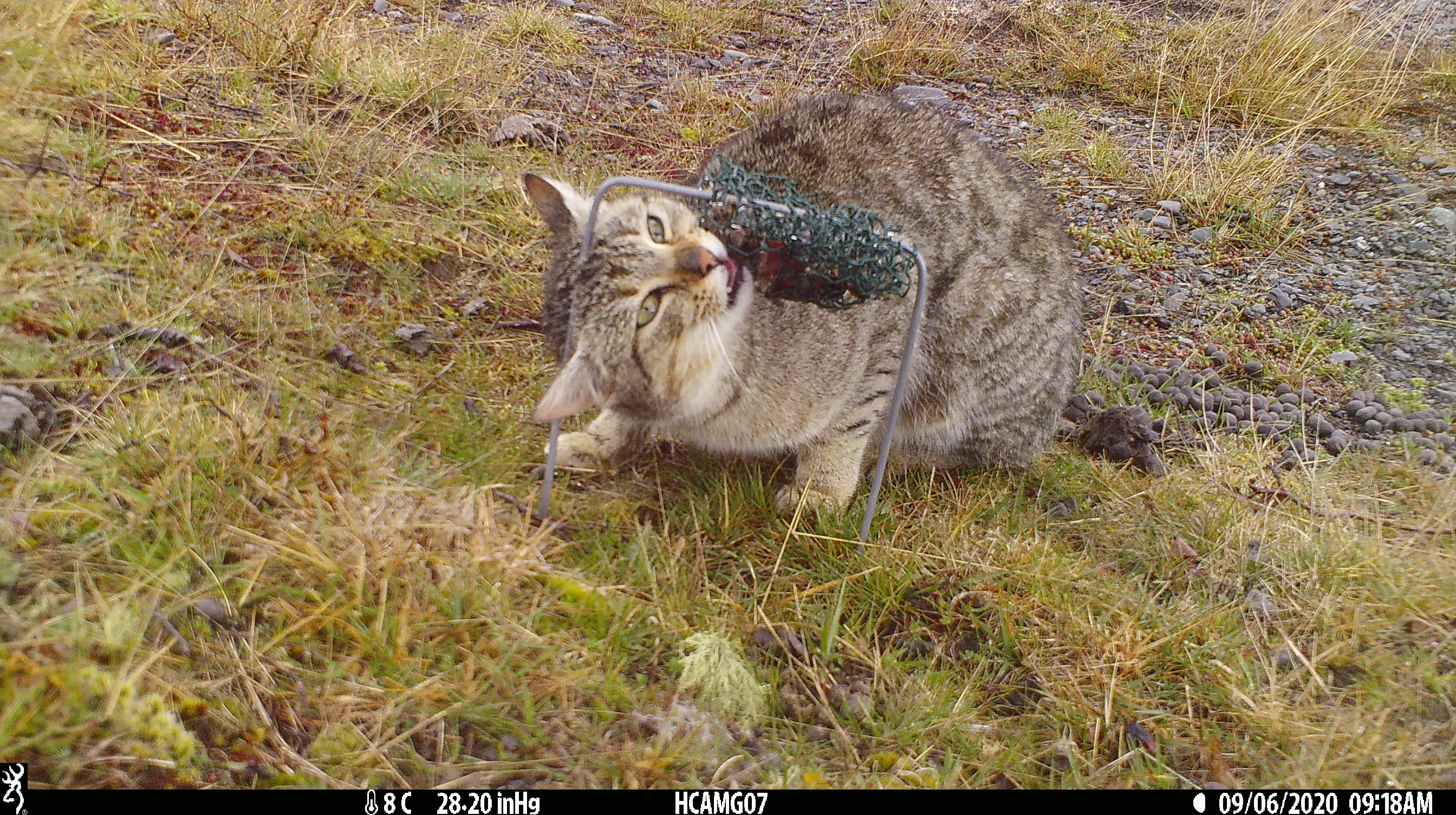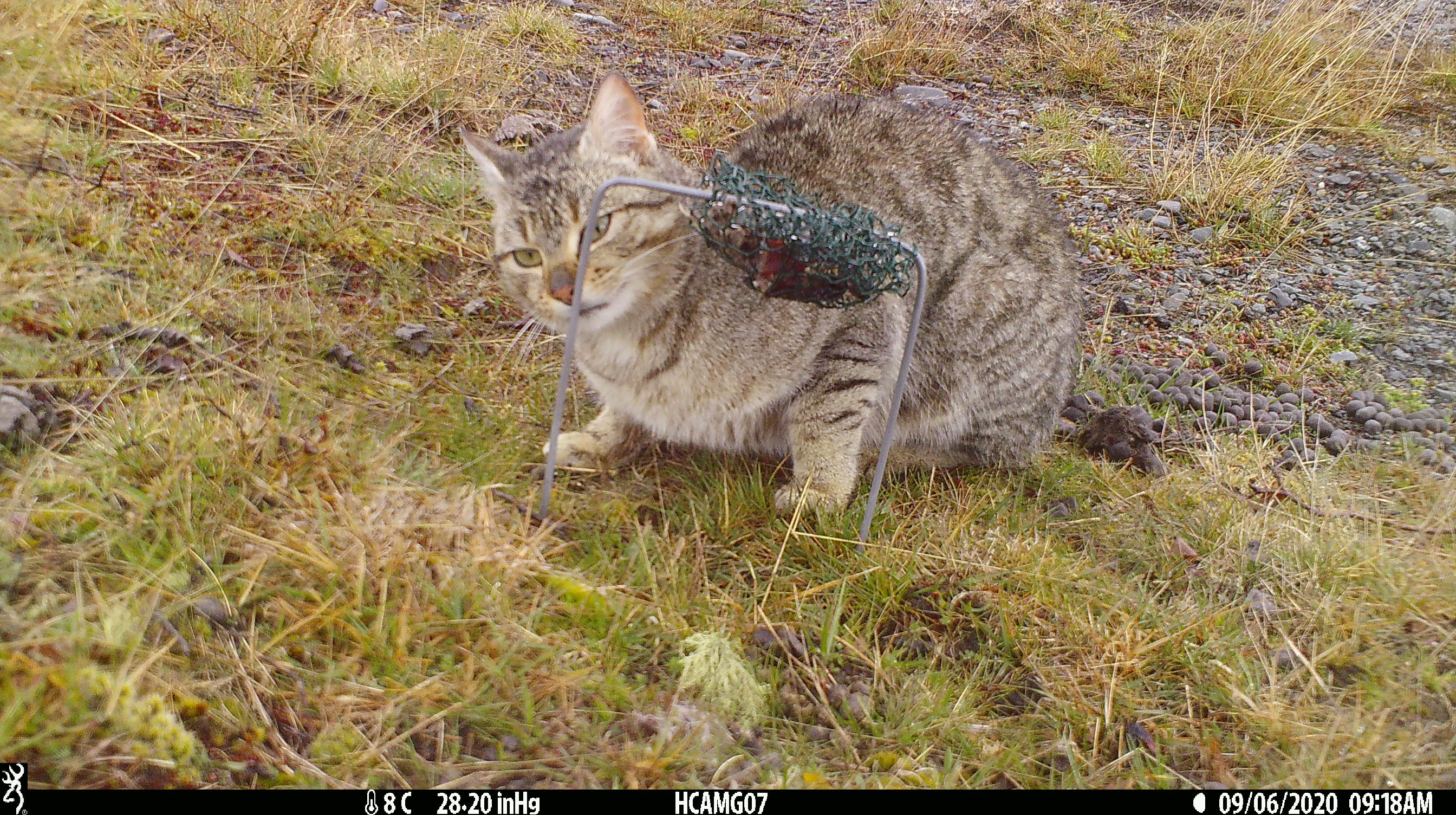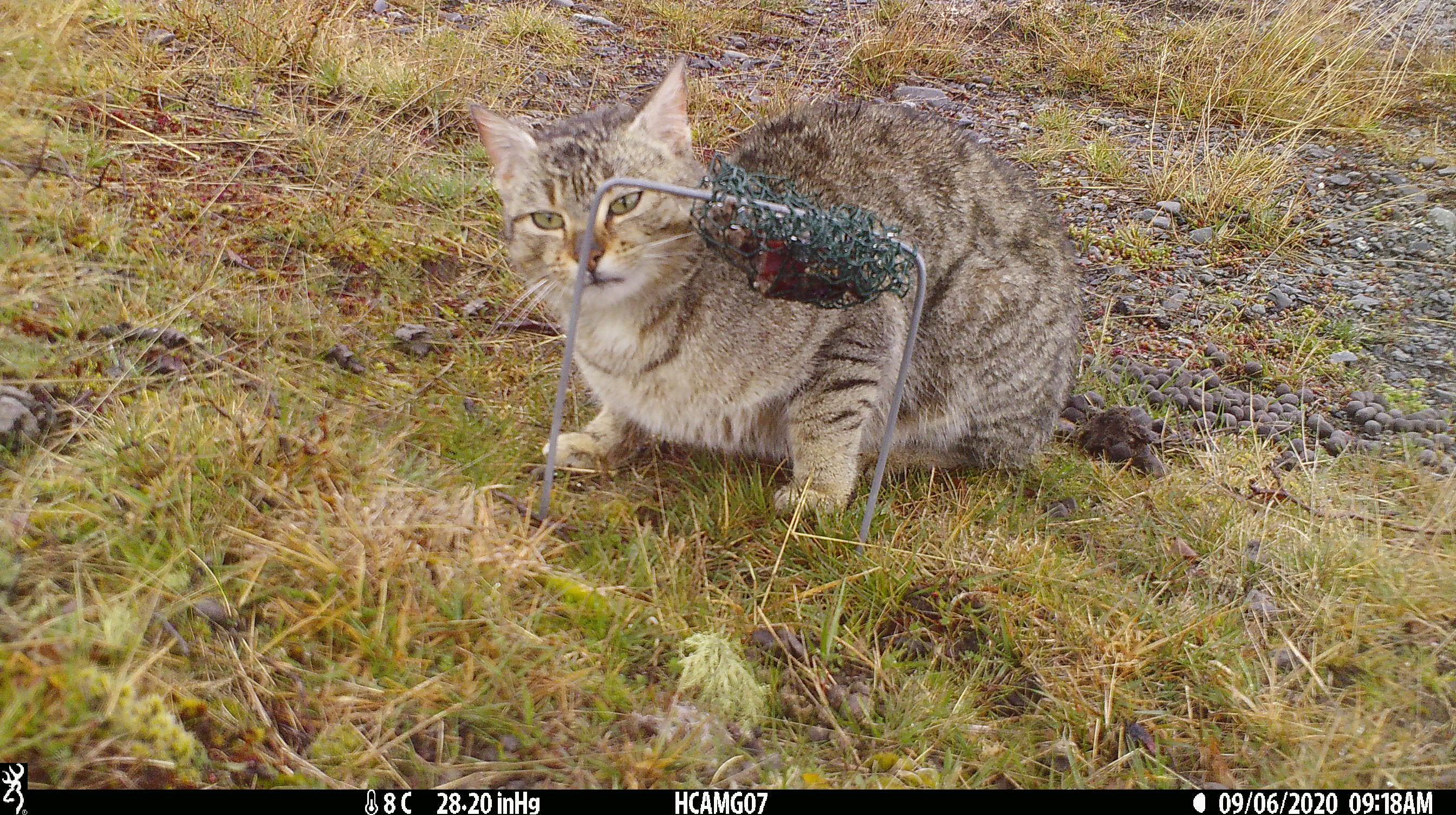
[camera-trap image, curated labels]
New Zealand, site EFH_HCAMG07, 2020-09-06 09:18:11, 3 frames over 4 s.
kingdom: Animalia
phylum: Chordata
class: Mammalia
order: Carnivora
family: Felidae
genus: Felis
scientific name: Felis catus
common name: domestic cat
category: cat